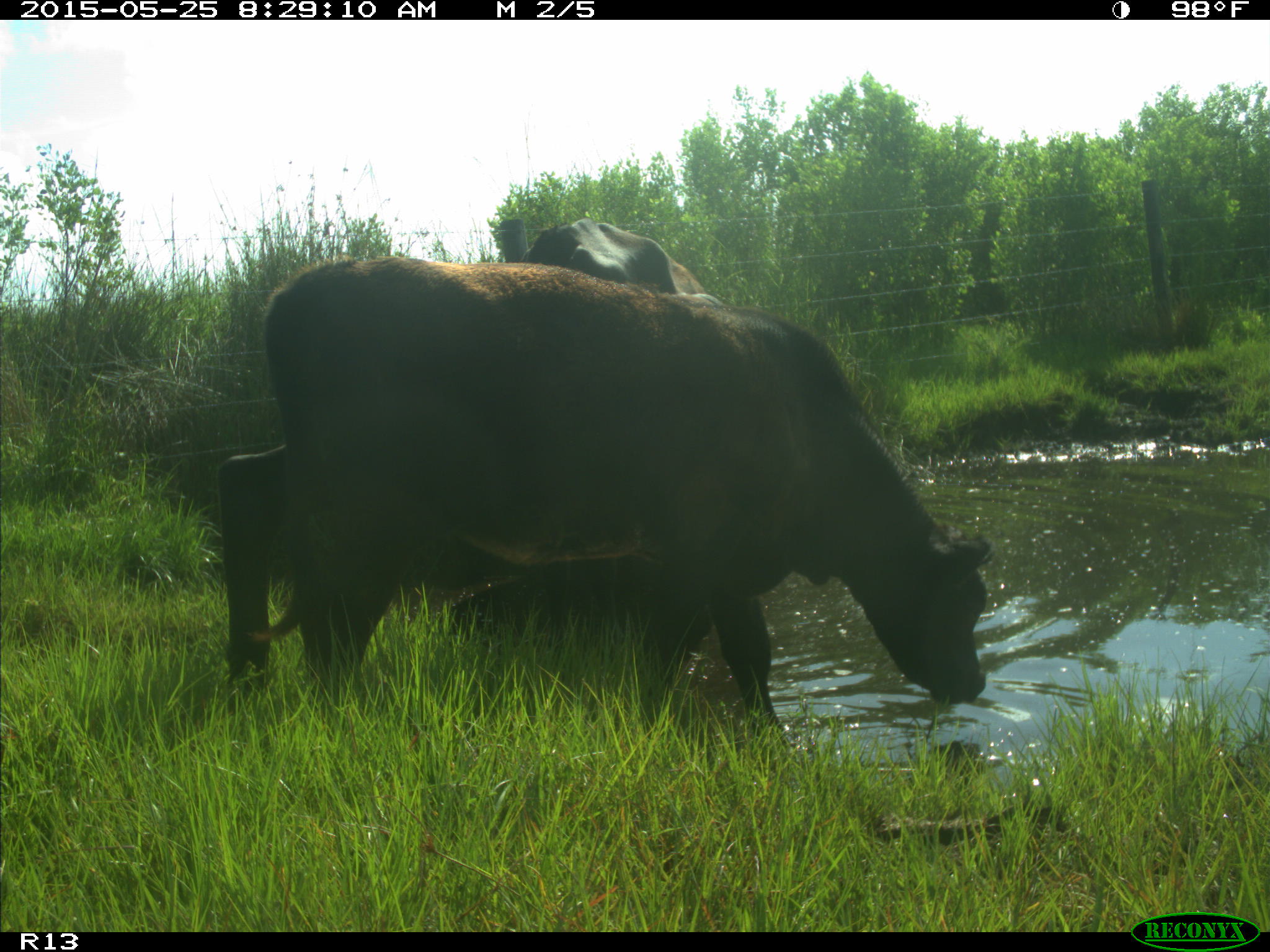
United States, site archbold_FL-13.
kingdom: Animalia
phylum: Chordata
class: Mammalia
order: Artiodactyla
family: Bovidae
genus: Bos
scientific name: Bos taurus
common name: domestic cow